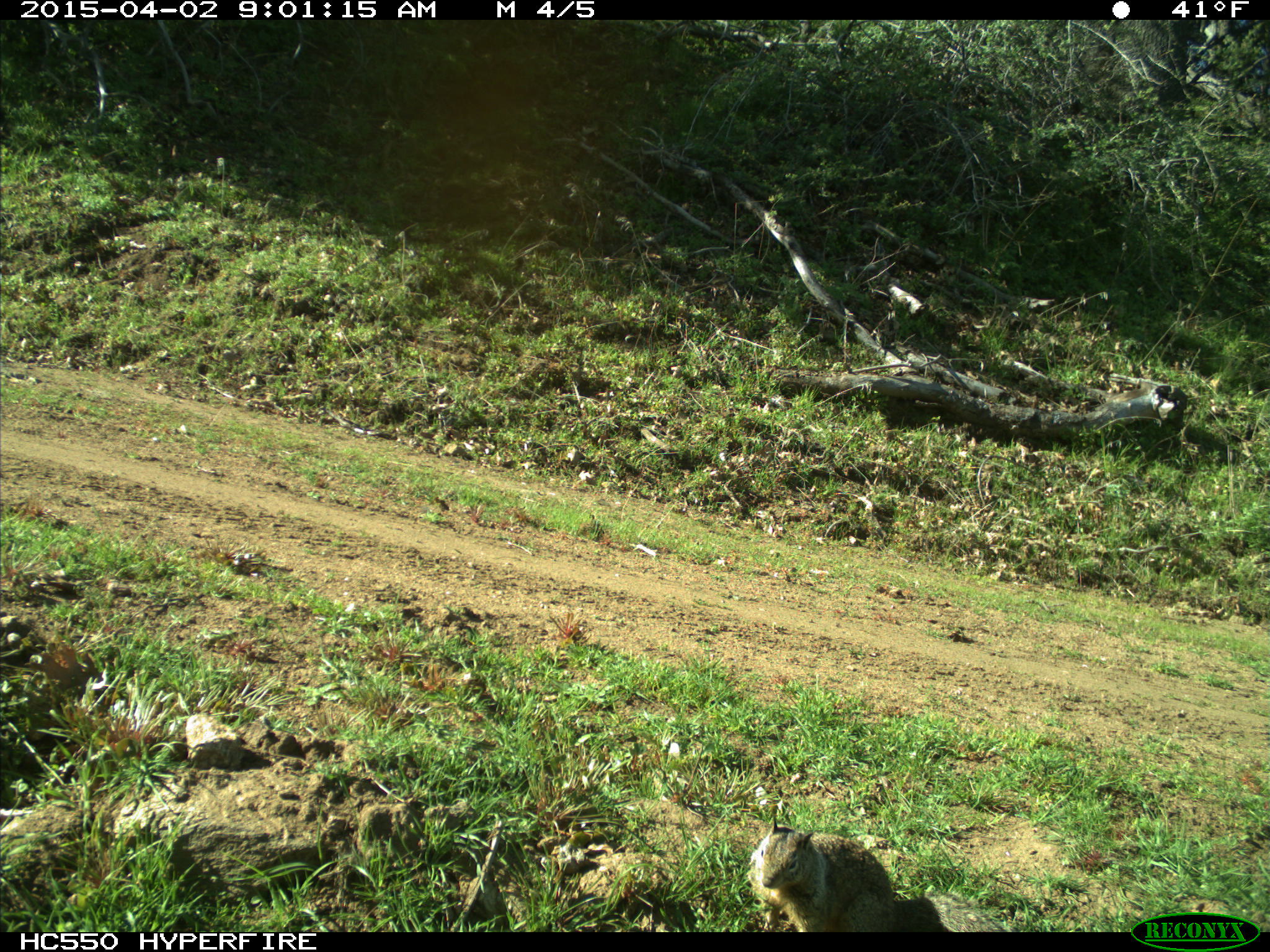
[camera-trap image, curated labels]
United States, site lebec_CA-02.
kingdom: Animalia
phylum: Chordata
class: Mammalia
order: Rodentia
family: Sciuridae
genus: Otospermophilus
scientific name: Otospermophilus beecheyi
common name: california ground squirrel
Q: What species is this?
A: Otospermophilus beecheyi (california ground squirrel).